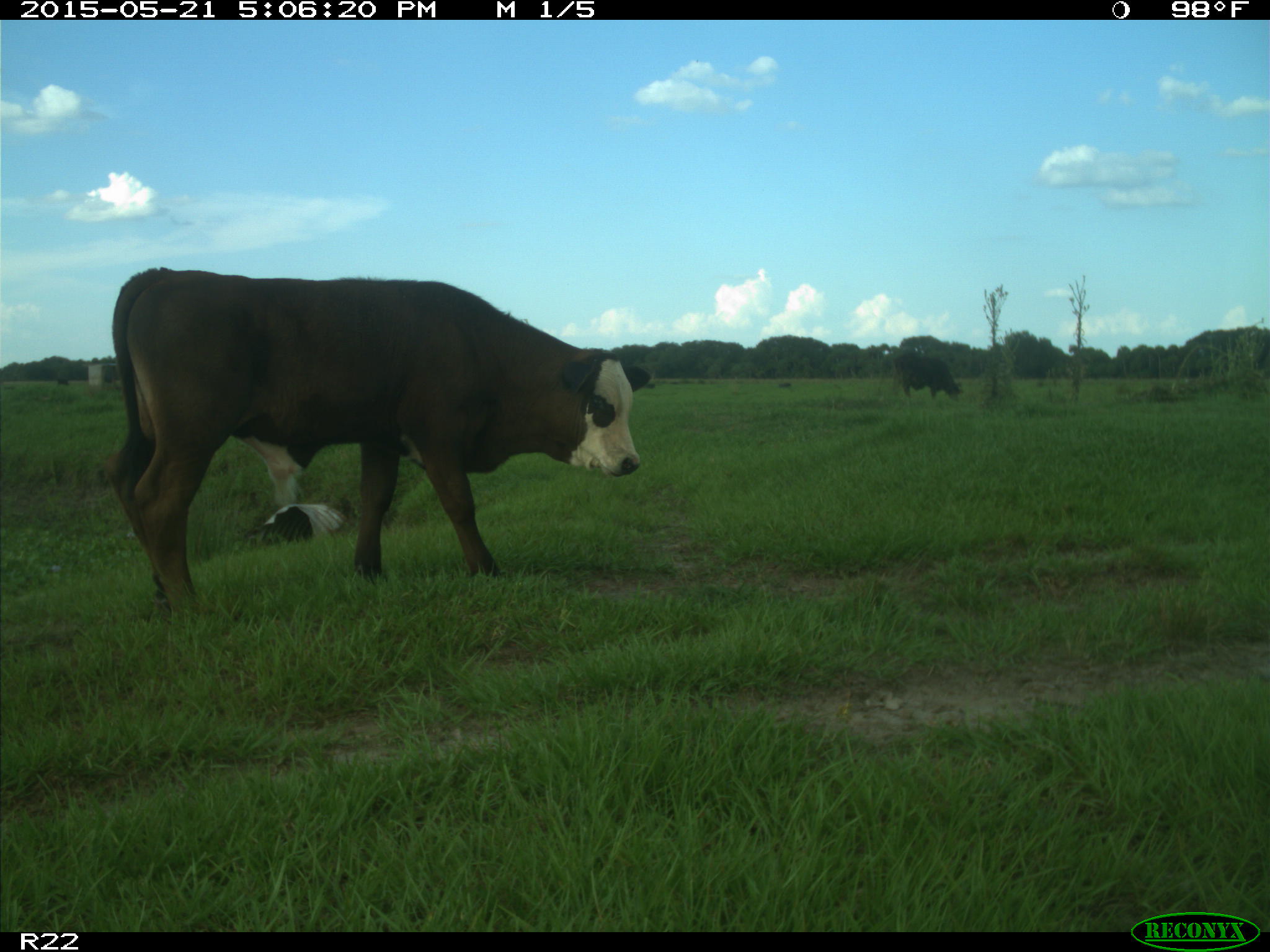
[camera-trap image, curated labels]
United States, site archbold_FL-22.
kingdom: Animalia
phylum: Chordata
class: Mammalia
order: Artiodactyla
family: Bovidae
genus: Bos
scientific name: Bos taurus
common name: domestic cow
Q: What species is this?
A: Bos taurus (domestic cow).